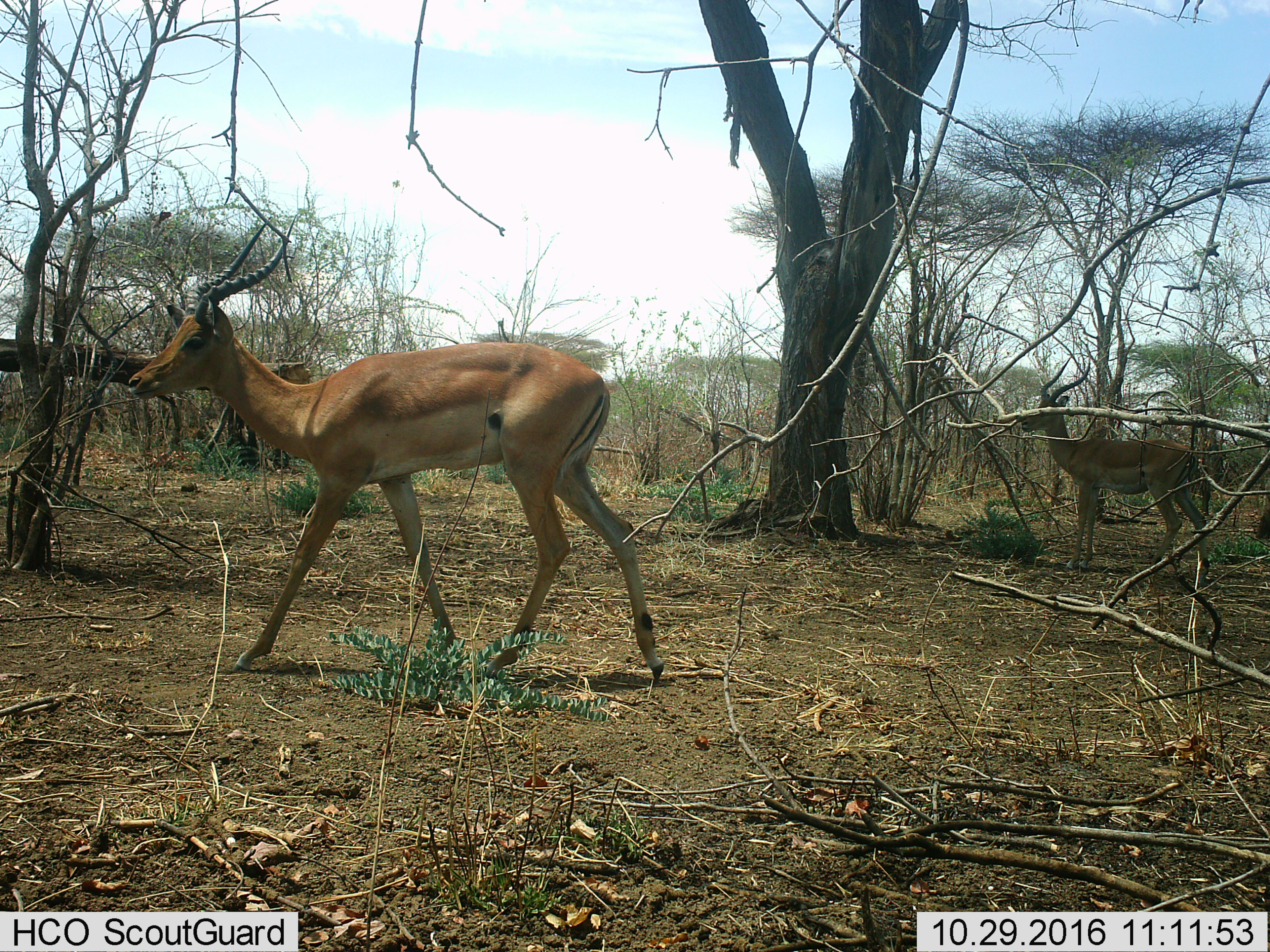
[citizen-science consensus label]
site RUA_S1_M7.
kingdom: Animalia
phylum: Chordata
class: Mammalia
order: Artiodactyla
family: Bovidae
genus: Aepyceros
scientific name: Aepyceros melampus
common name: impala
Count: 2.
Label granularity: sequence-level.